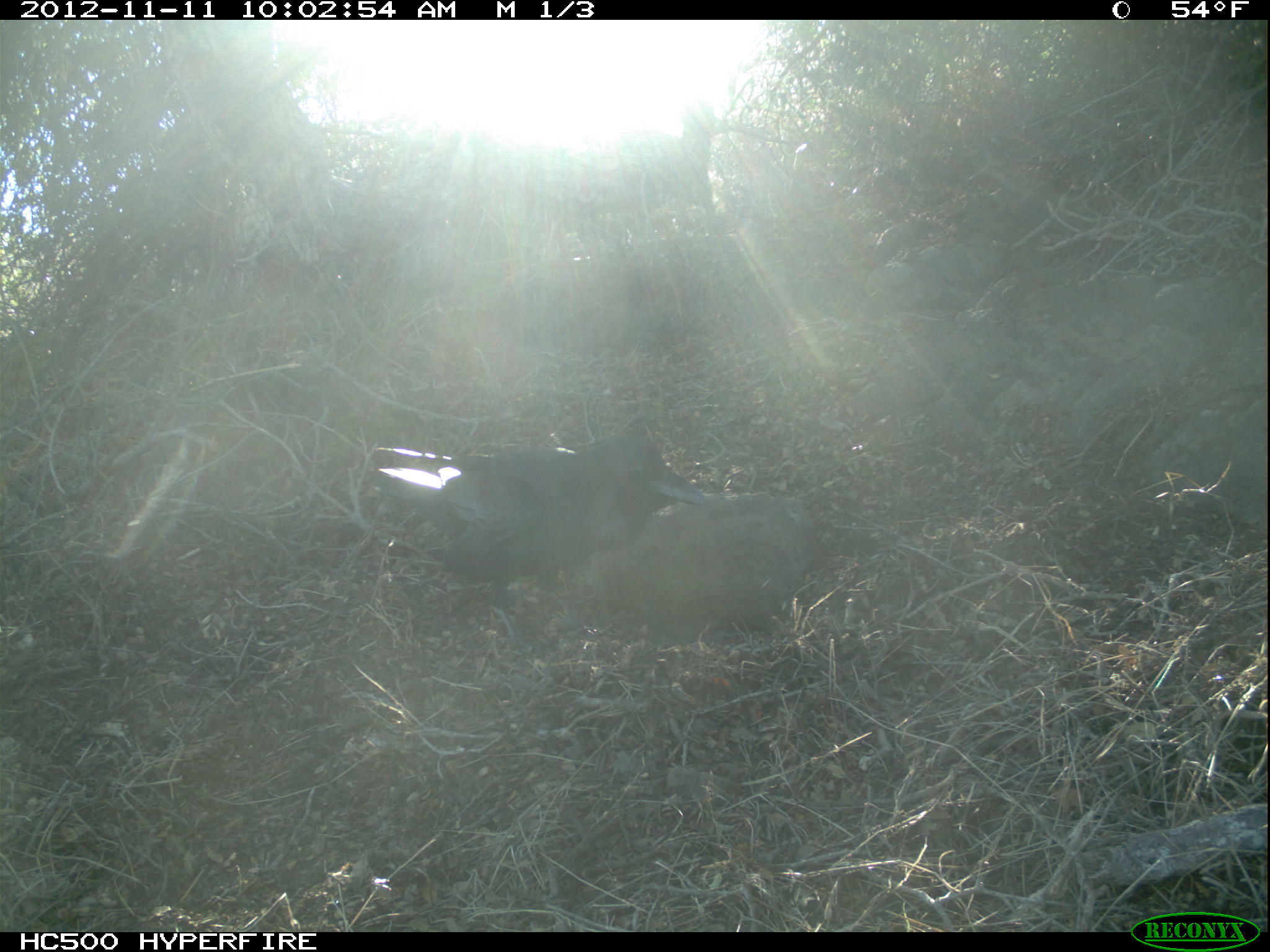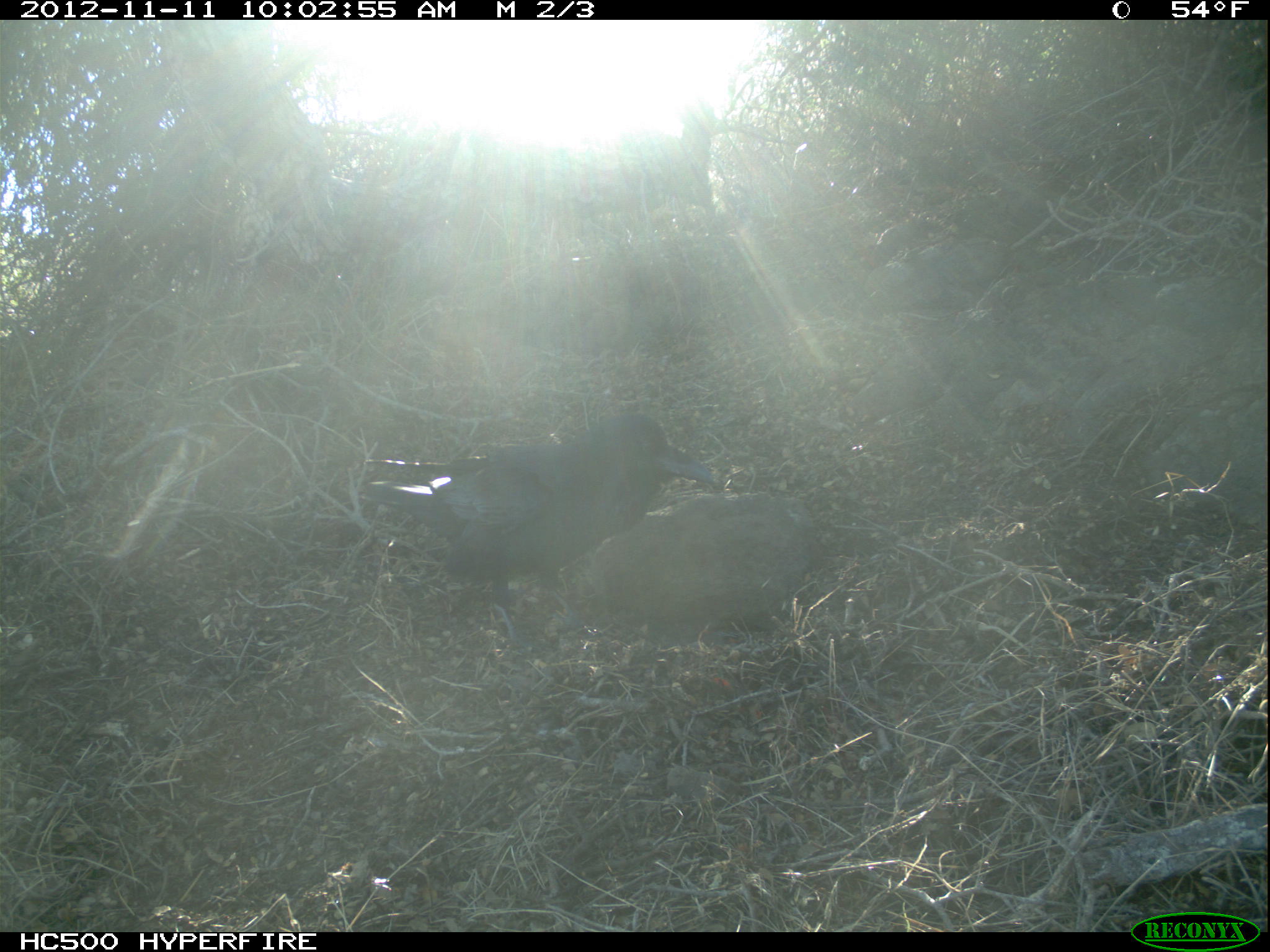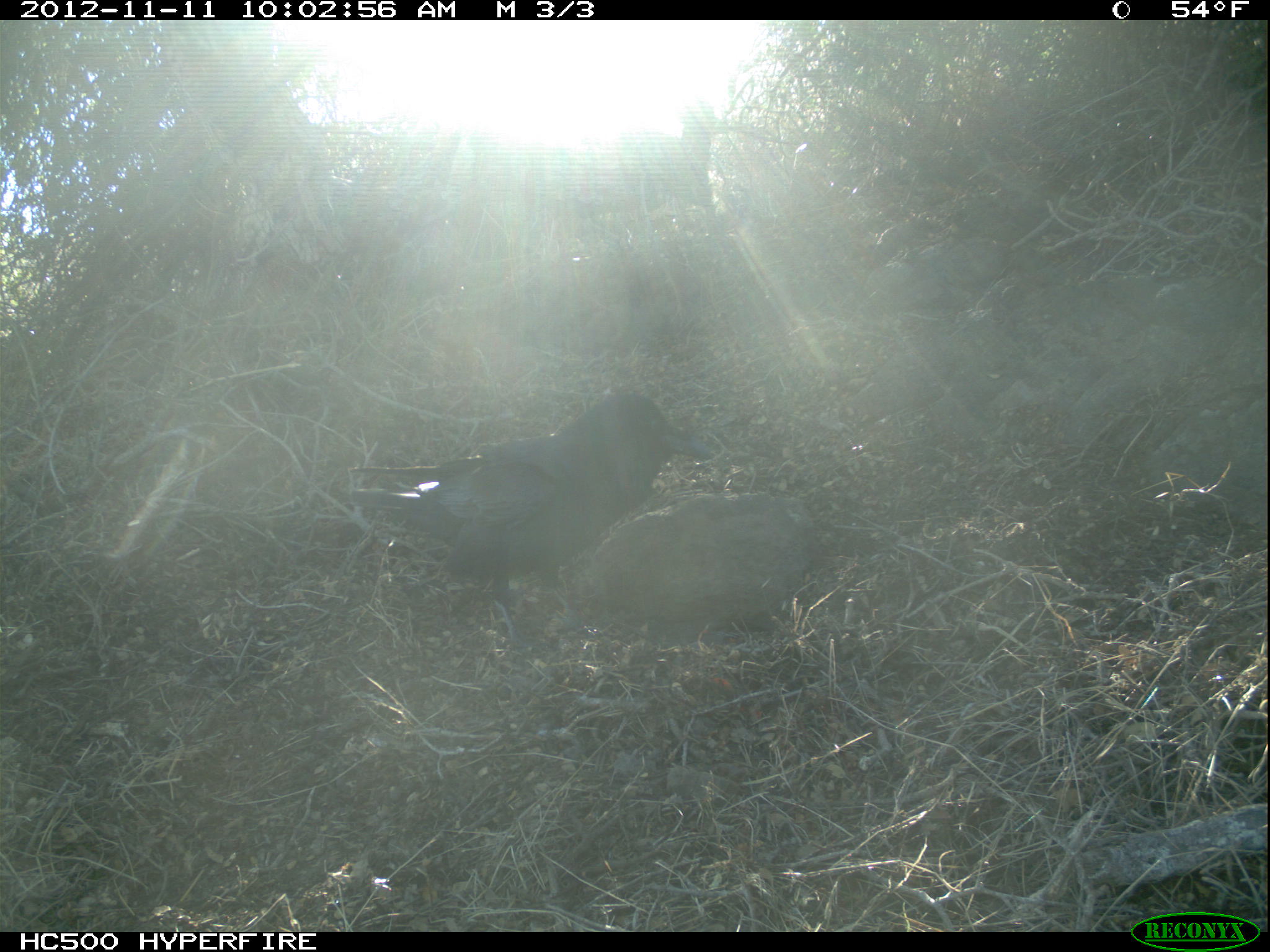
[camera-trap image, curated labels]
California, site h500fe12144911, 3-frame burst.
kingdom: Animalia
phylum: Chordata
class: Aves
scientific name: Aves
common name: bird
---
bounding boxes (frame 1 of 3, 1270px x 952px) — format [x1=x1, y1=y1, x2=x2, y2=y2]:
bird: [x1=371, y1=432, x2=706, y2=656]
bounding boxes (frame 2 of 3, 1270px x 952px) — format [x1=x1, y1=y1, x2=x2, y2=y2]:
bird: [x1=357, y1=408, x2=717, y2=655]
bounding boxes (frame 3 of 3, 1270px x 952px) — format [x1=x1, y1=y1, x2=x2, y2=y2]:
bird: [x1=352, y1=394, x2=713, y2=650]